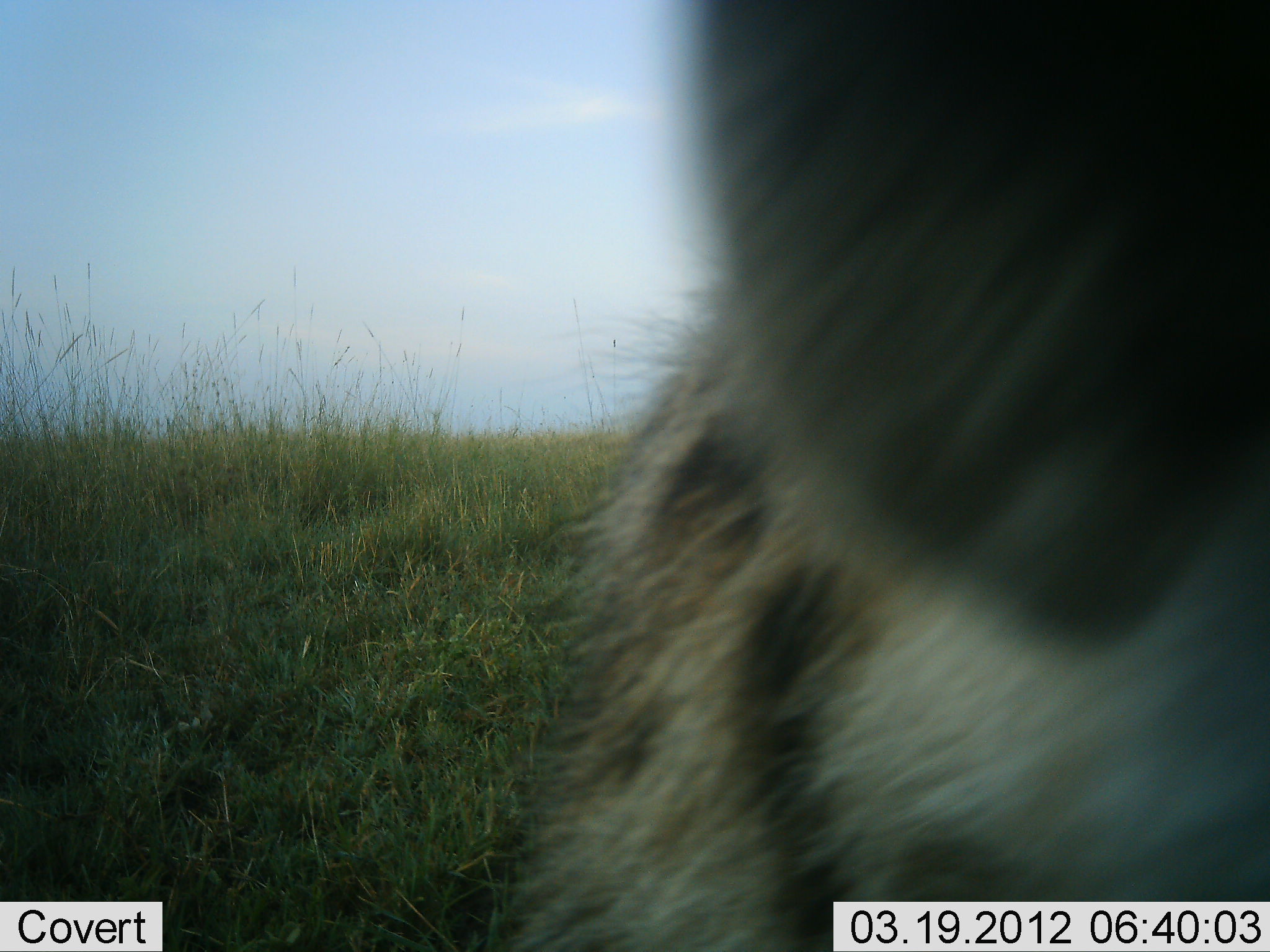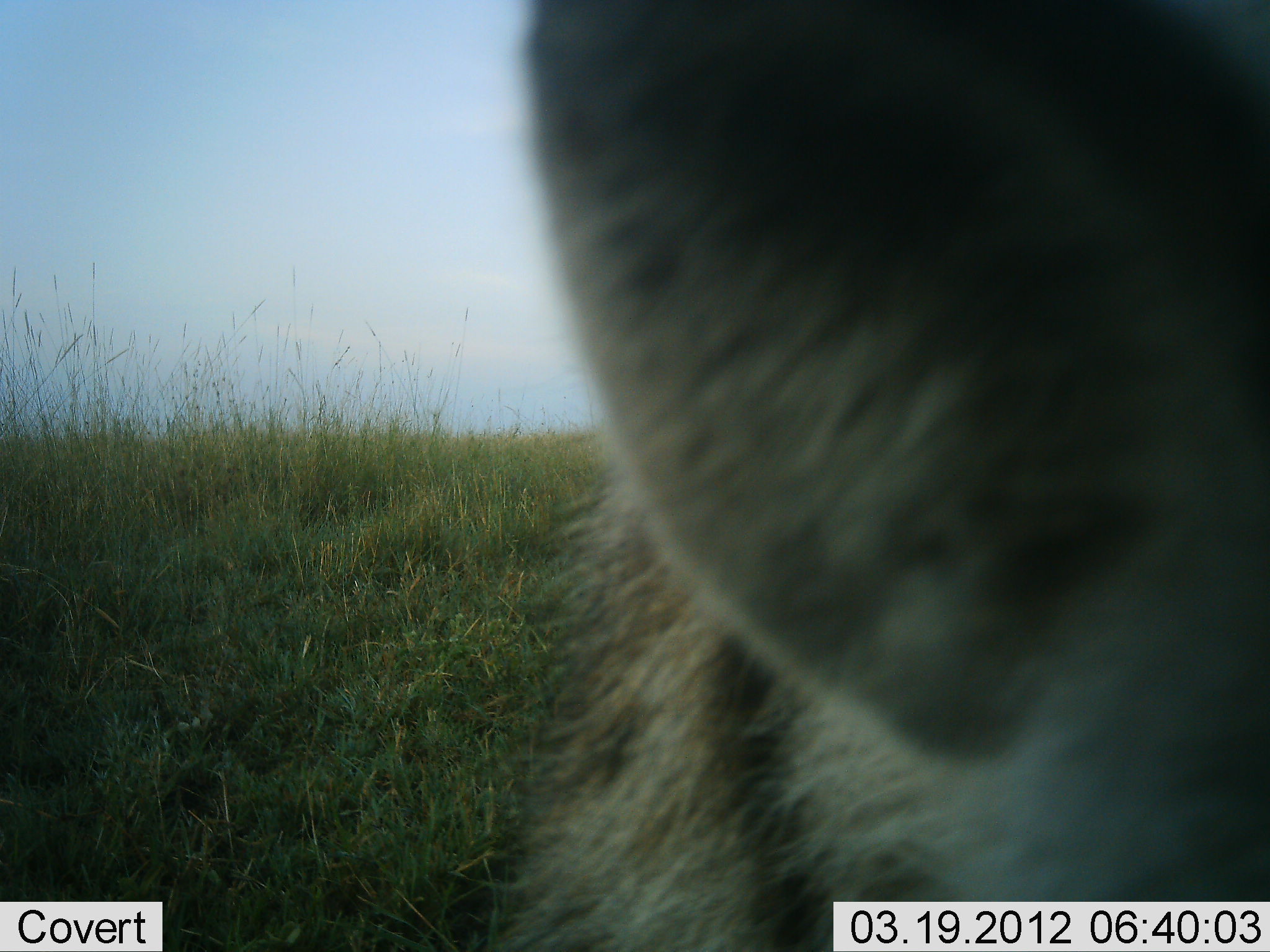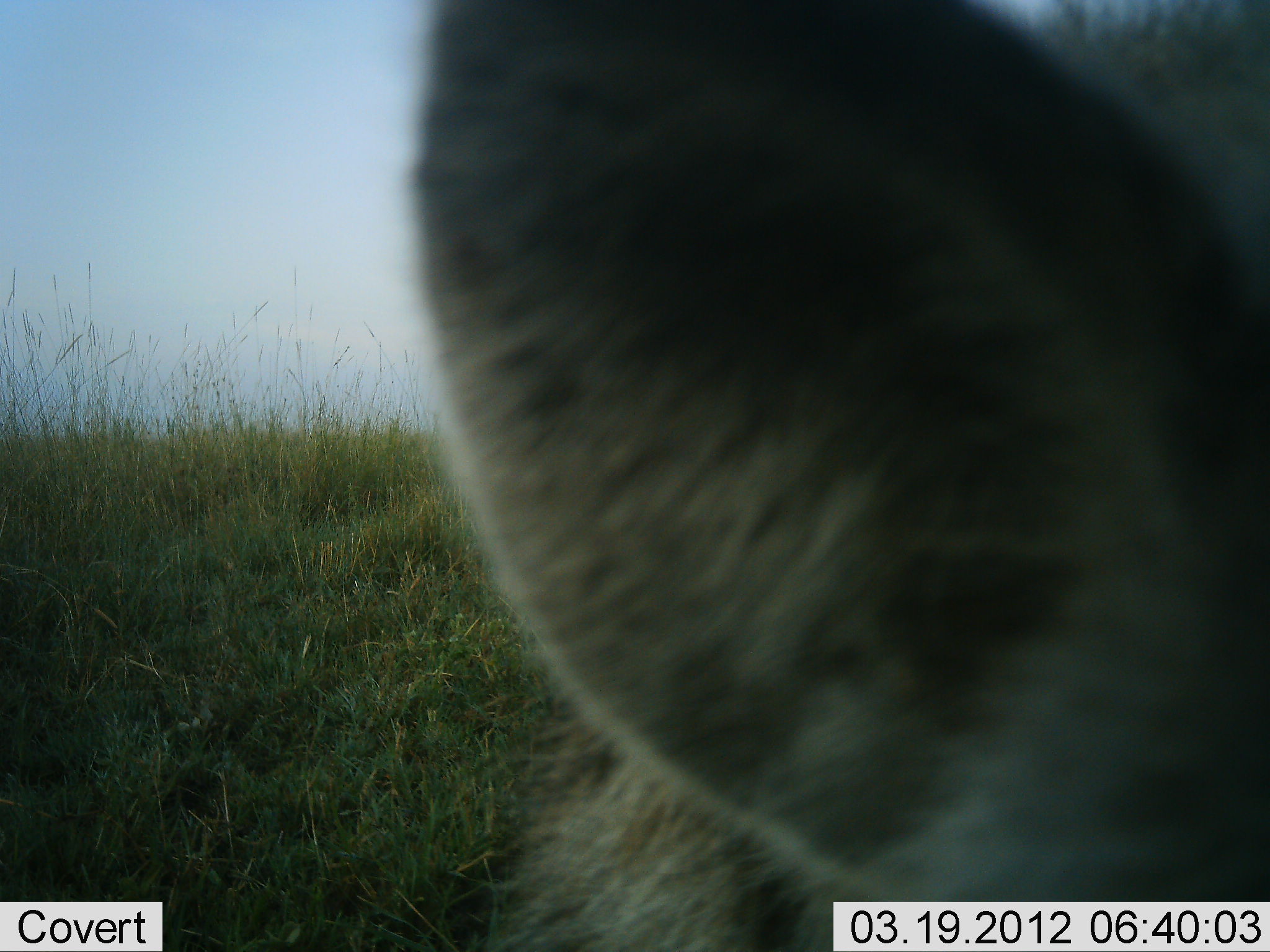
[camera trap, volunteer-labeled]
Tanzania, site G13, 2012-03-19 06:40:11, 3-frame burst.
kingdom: Animalia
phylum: Chordata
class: Mammalia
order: Carnivora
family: Hyaenidae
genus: Crocuta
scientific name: Crocuta crocuta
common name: spotted hyena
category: hyenaspotted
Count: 1.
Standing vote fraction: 80%.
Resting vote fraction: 10%.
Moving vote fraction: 10%.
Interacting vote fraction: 0%.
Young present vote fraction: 0%.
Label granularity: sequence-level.